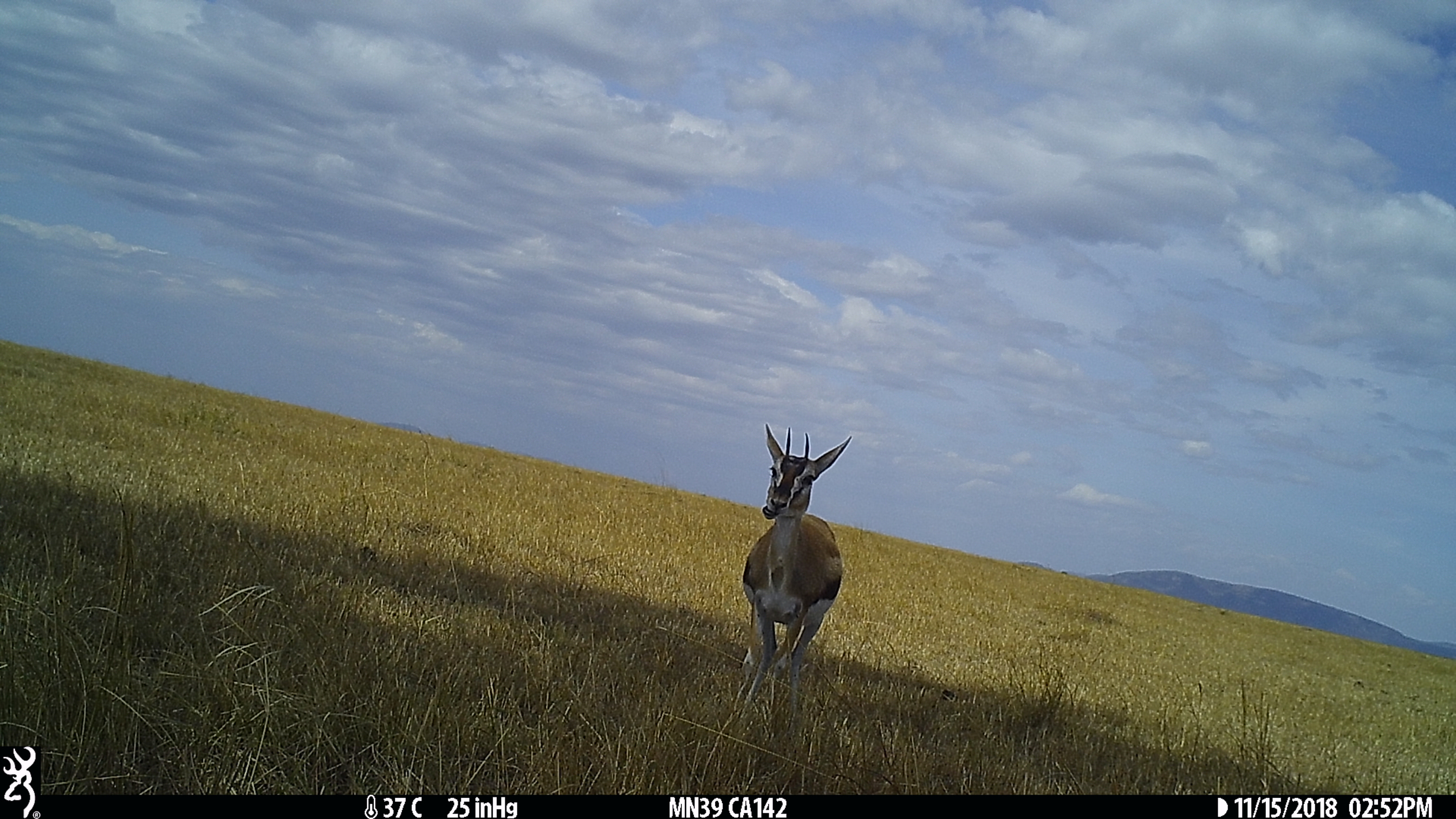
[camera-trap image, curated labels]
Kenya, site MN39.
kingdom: Animalia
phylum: Chordata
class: Mammalia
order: Artiodactyla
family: Bovidae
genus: Eudorcas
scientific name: Eudorcas thomsonii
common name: thomon's gazelle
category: gazelle thomsons